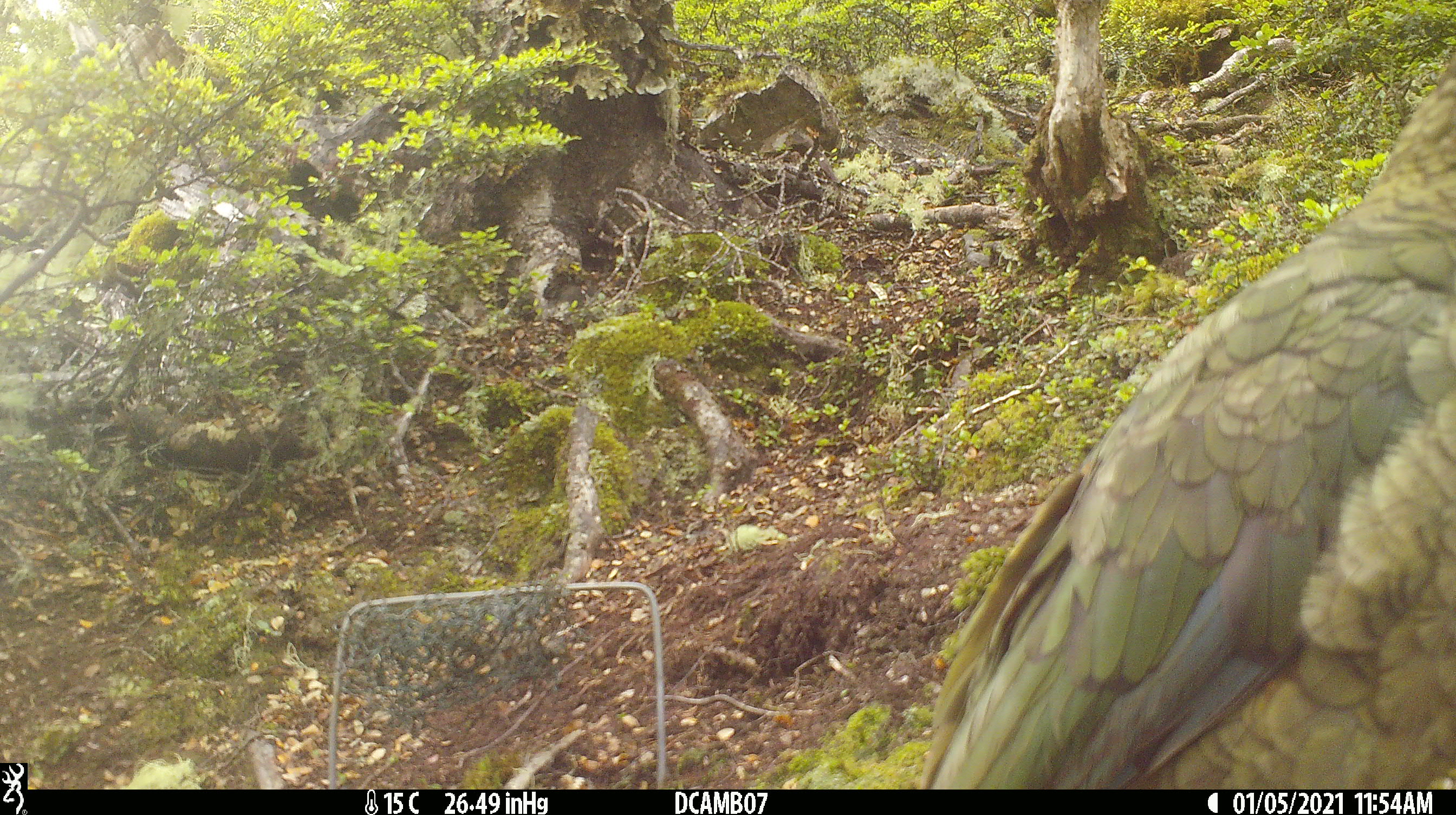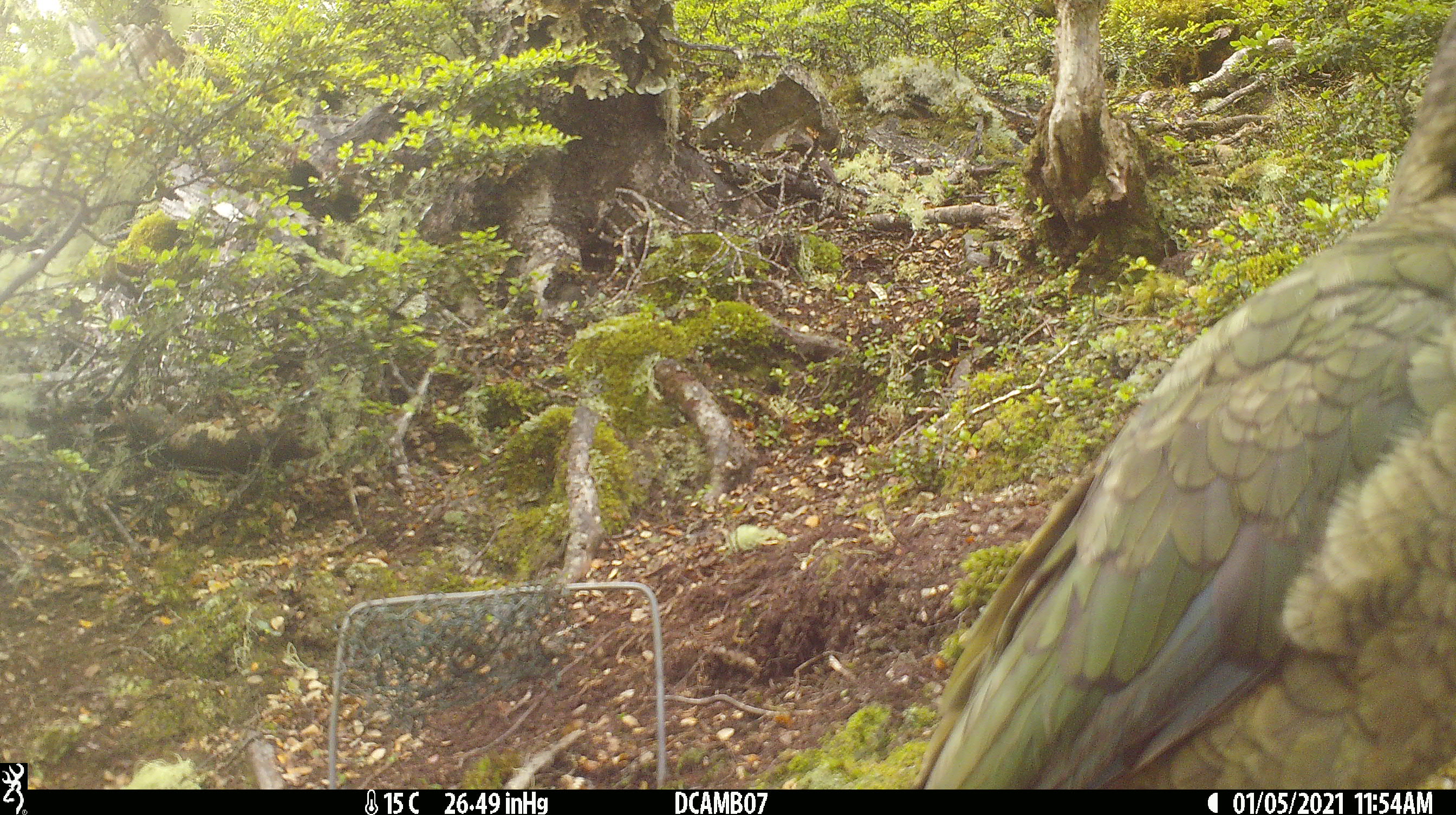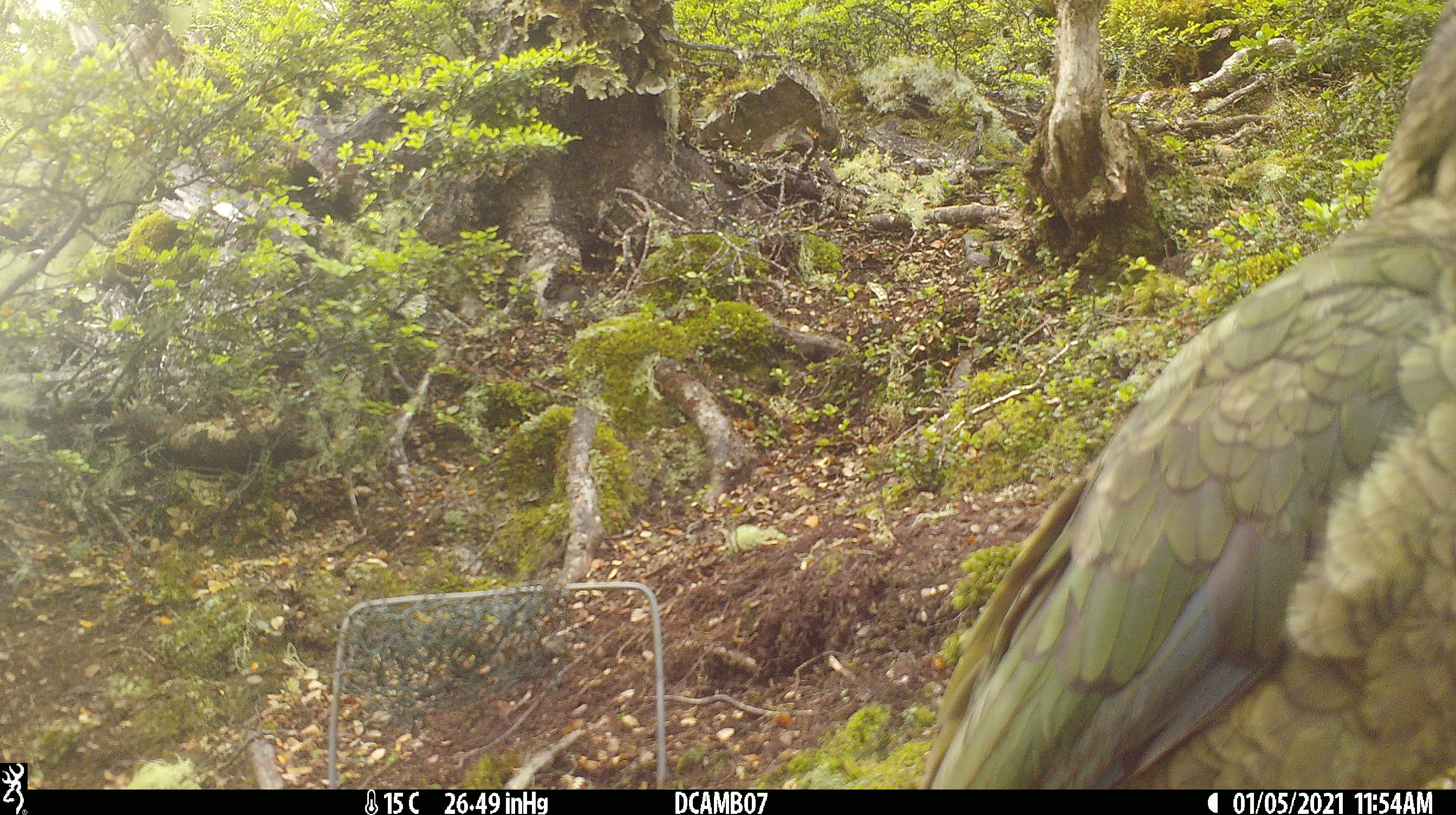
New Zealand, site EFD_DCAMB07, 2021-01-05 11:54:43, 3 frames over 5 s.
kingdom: Animalia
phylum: Chordata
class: Aves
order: Psittaciformes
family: Strigopidae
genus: Nestor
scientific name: Nestor notabilis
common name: kea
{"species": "kea (Nestor notabilis)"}